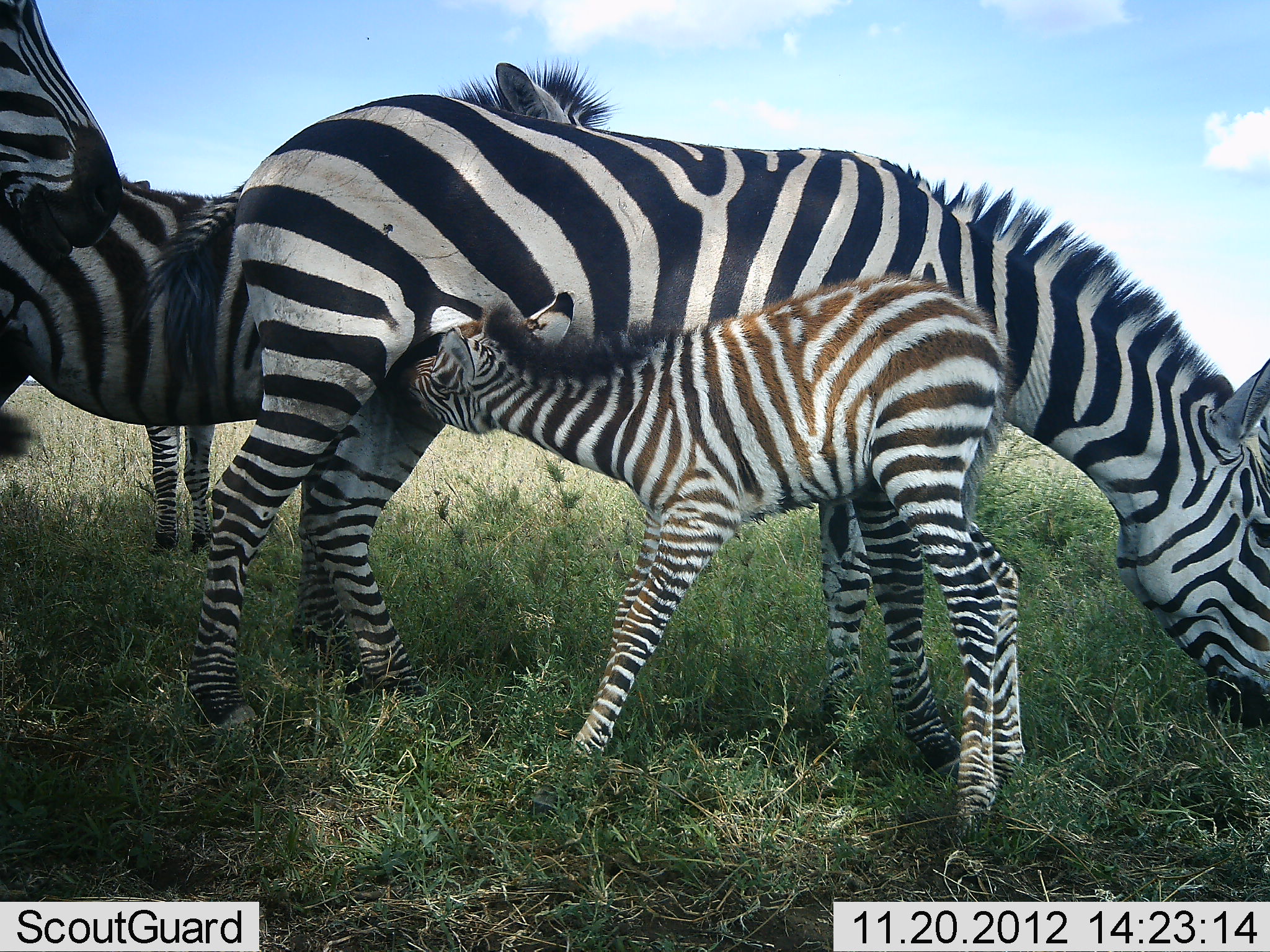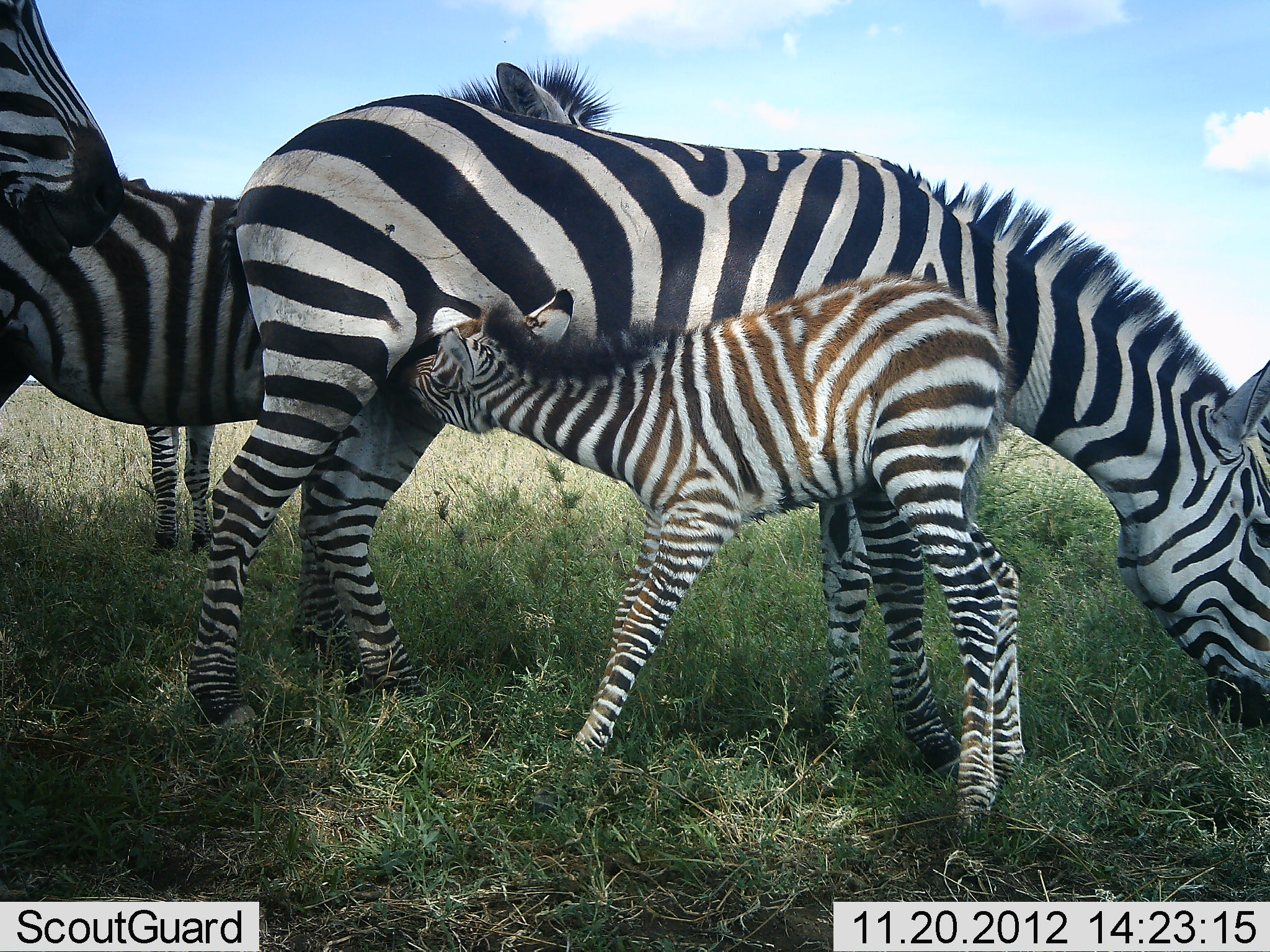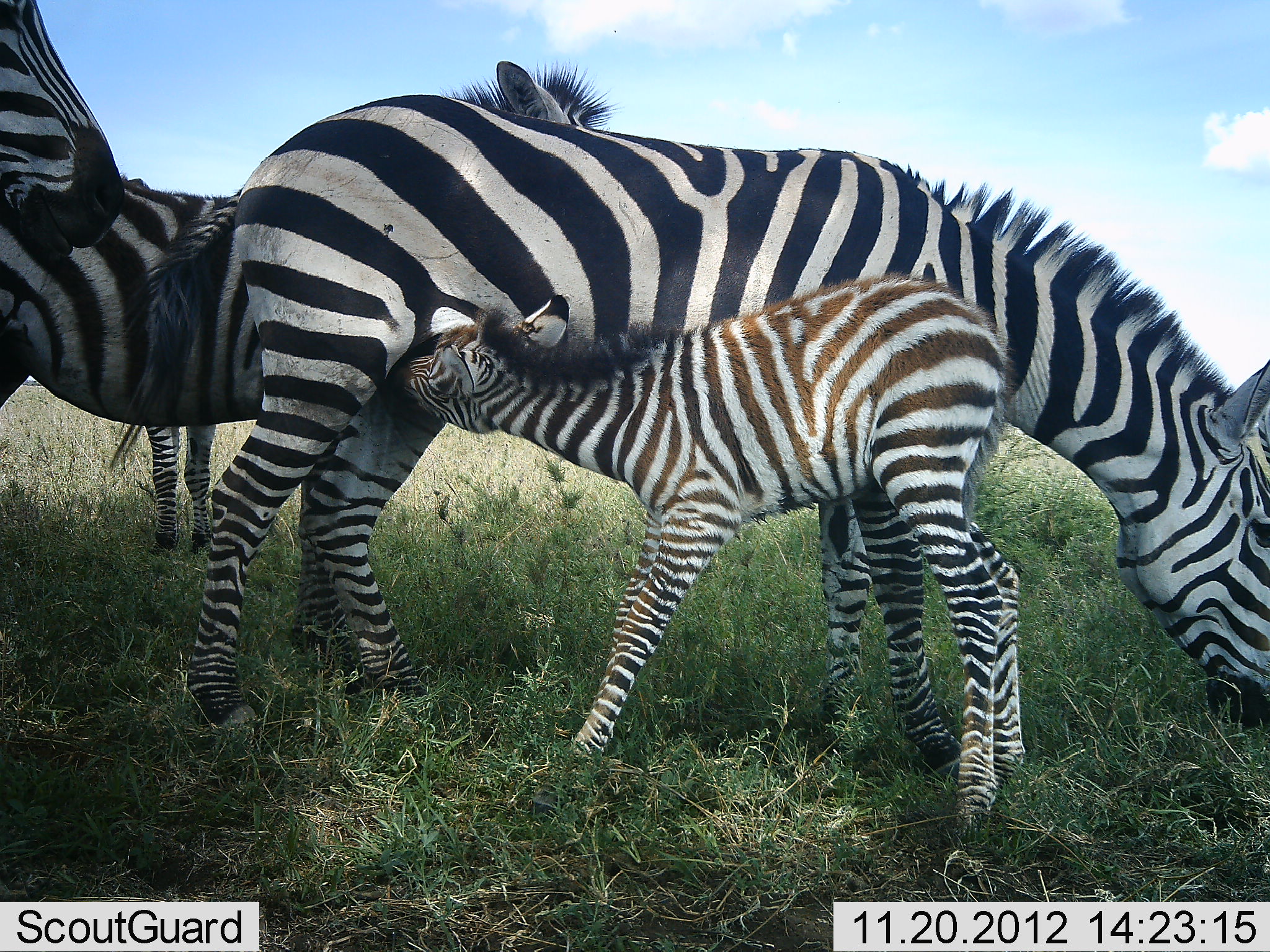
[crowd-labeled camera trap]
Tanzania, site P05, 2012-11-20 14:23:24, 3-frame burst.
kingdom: Animalia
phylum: Chordata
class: Mammalia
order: Perissodactyla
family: Equidae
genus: Equus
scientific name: Equus quagga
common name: plains zebra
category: zebra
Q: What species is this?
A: Zebra (plains zebra) (Equus quagga).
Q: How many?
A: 5.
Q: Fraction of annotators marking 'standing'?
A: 70%.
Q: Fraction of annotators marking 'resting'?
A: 0%.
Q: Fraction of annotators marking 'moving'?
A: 0%.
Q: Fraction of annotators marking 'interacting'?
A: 40%.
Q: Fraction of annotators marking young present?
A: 90%.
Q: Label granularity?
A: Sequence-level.